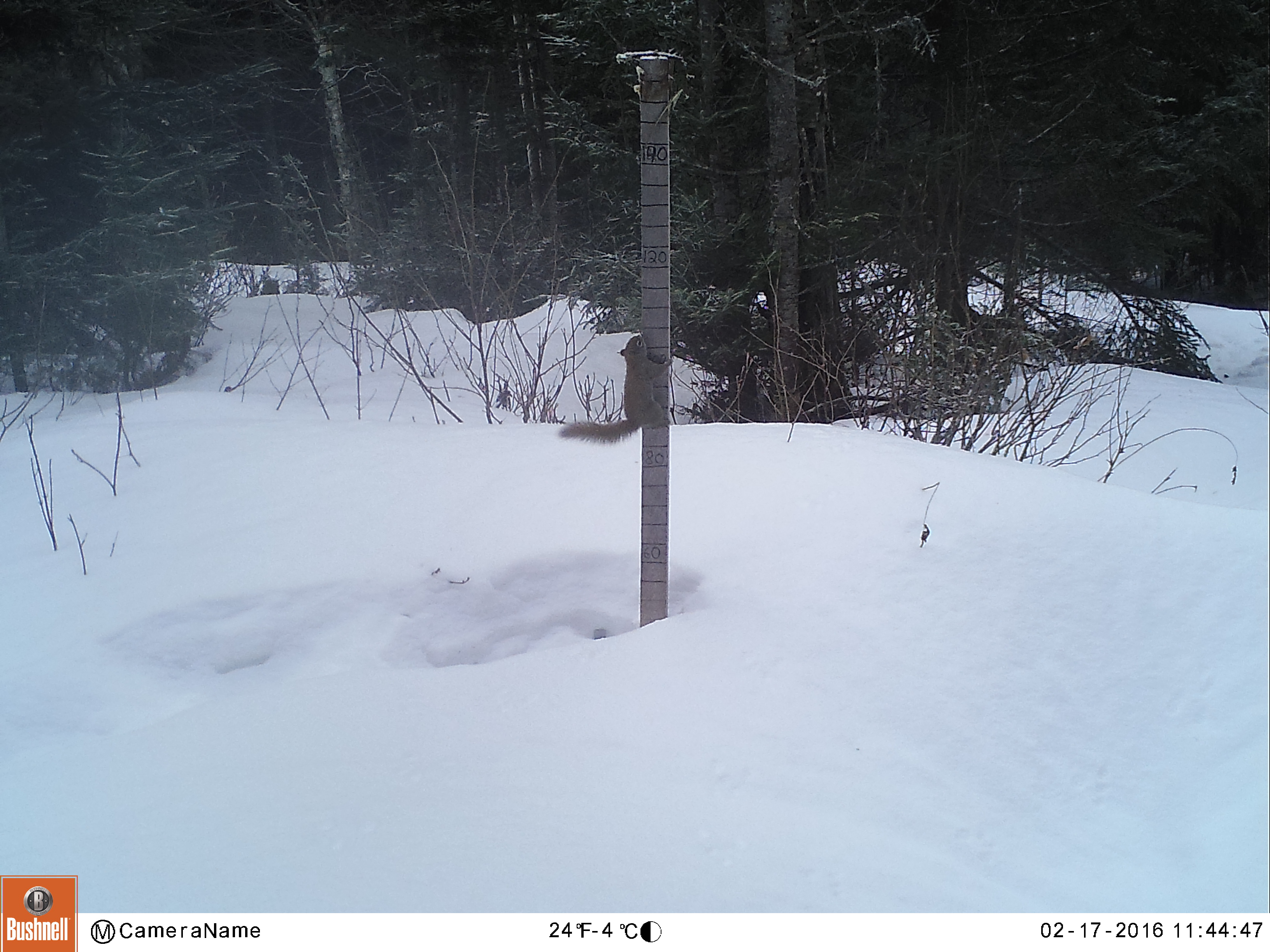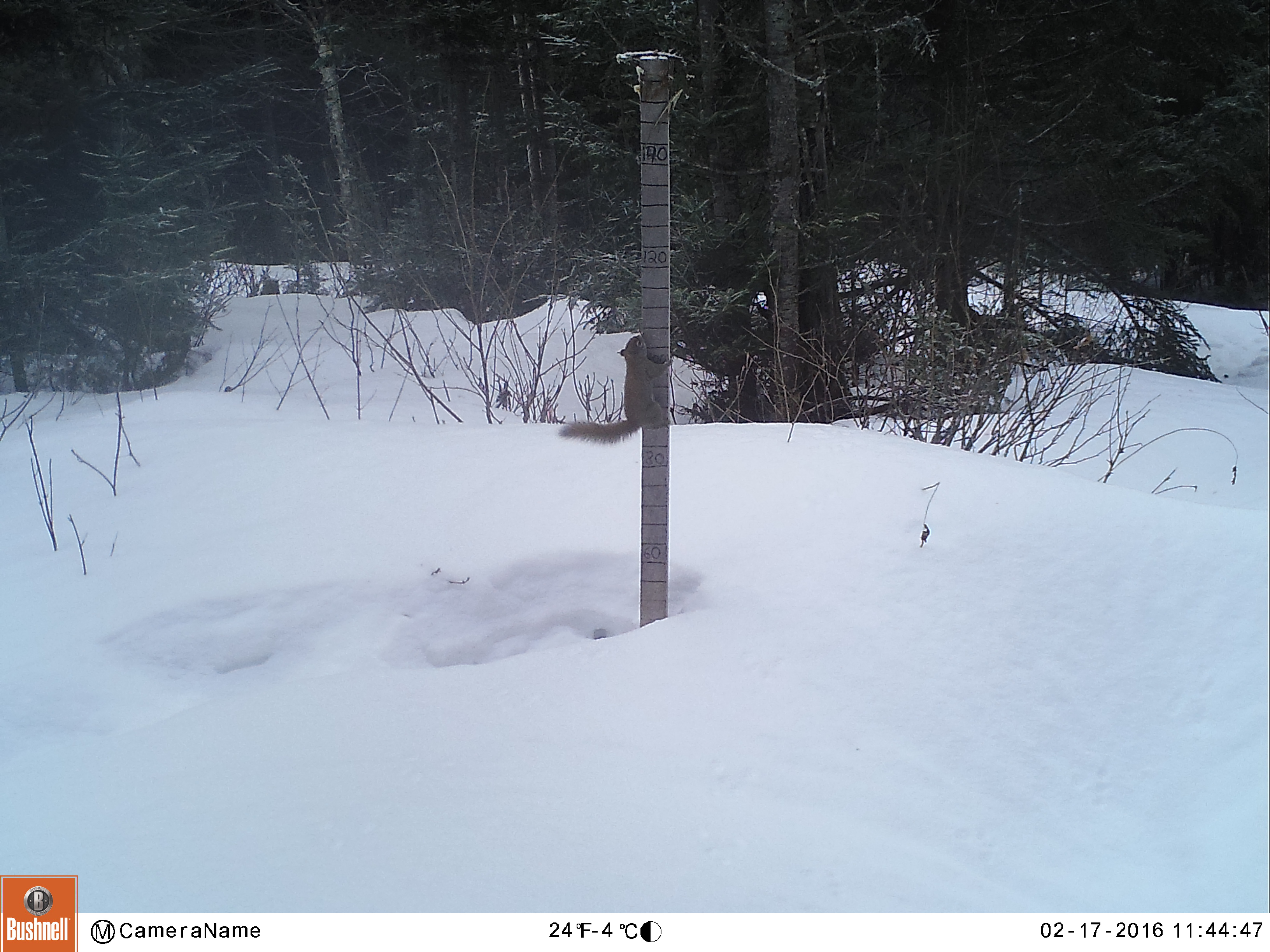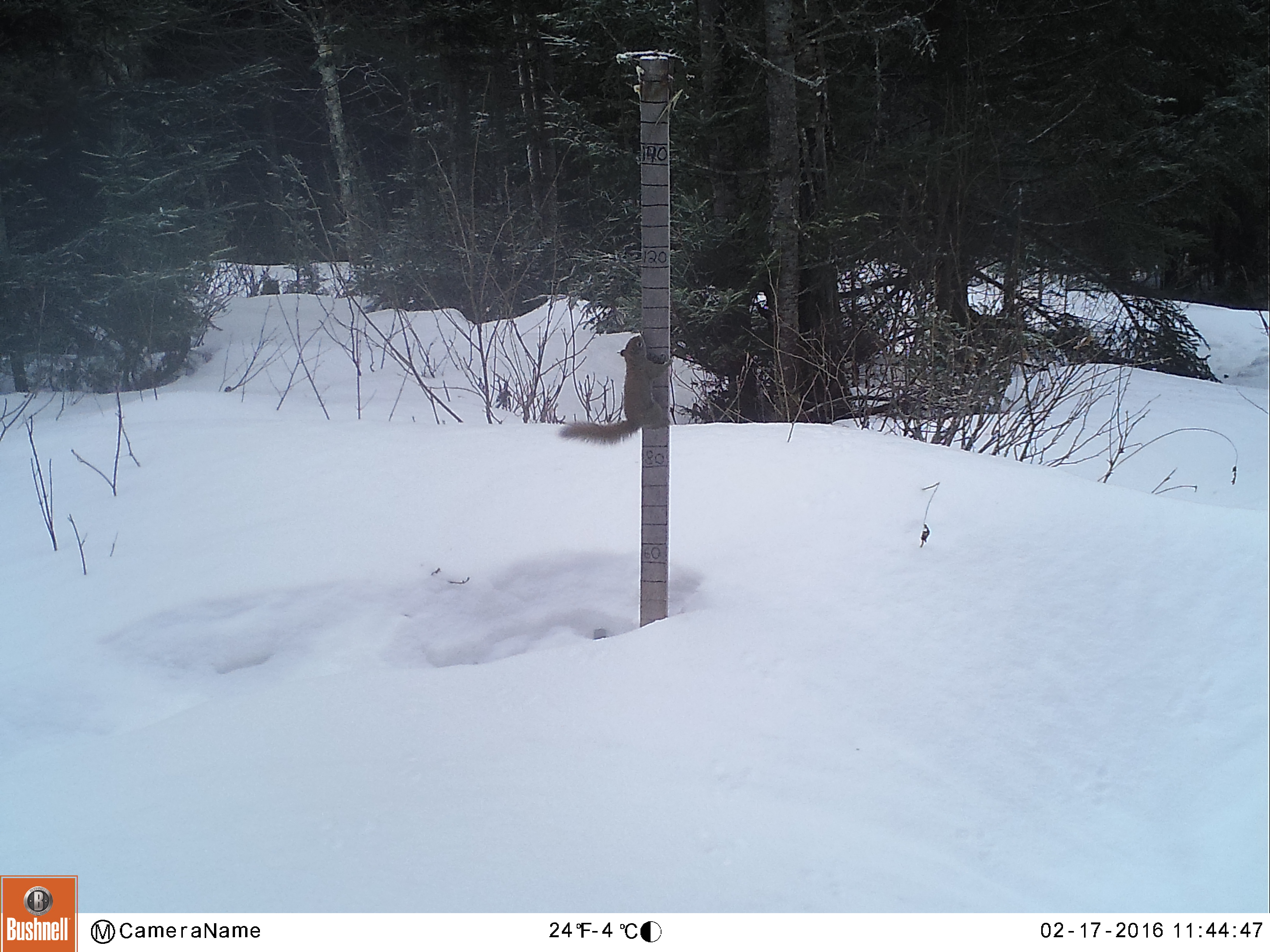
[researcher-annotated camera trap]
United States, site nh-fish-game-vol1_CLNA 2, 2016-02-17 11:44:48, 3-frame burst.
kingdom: Animalia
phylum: Chordata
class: Mammalia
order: Rodentia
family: Sciuridae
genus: Tamiasciurus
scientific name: Tamiasciurus hudsonicus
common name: red squirrel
Red squirrel (Tamiasciurus hudsonicus).